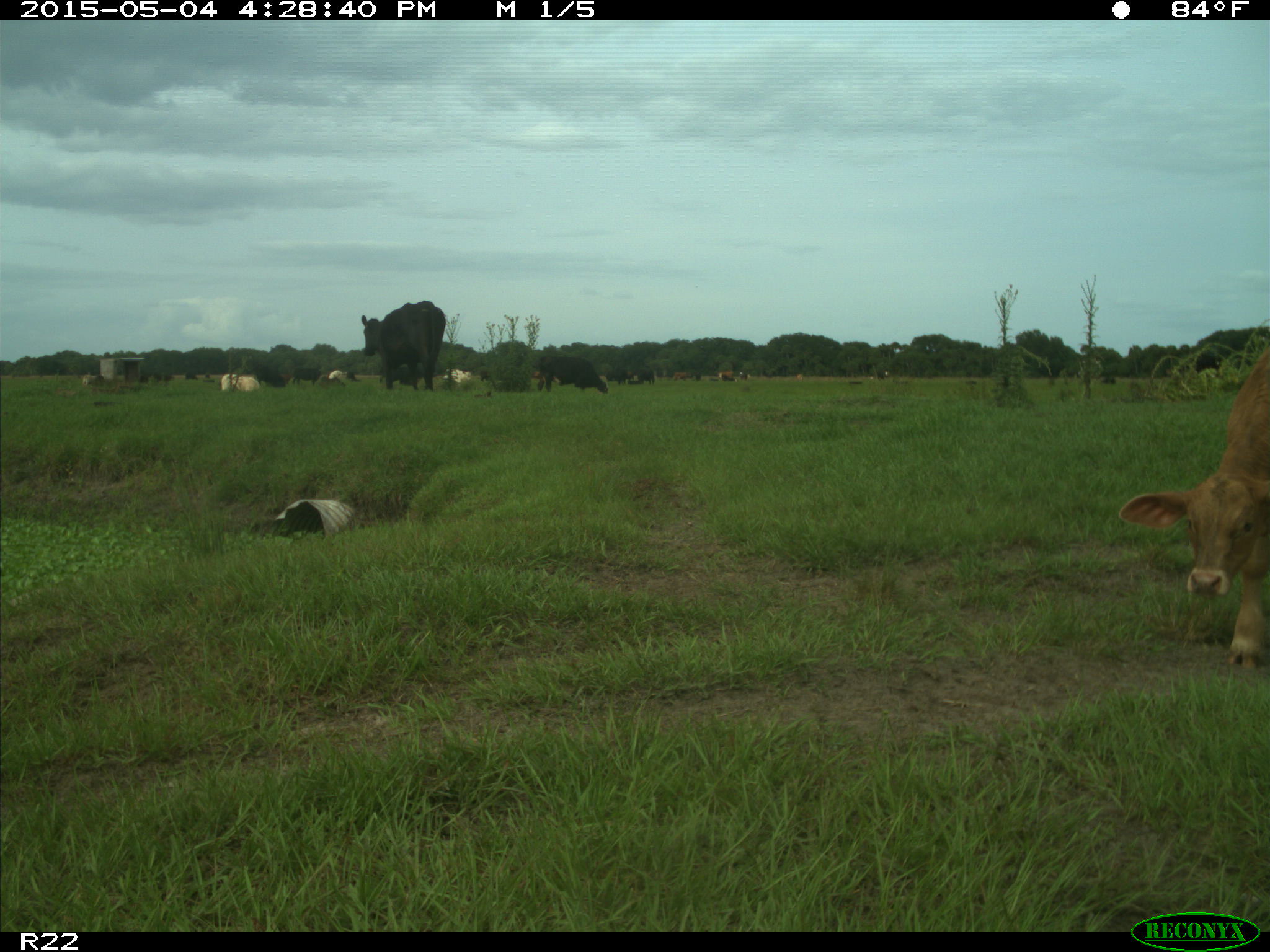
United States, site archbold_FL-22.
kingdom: Animalia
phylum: Chordata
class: Mammalia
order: Artiodactyla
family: Bovidae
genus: Bos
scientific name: Bos taurus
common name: domestic cow